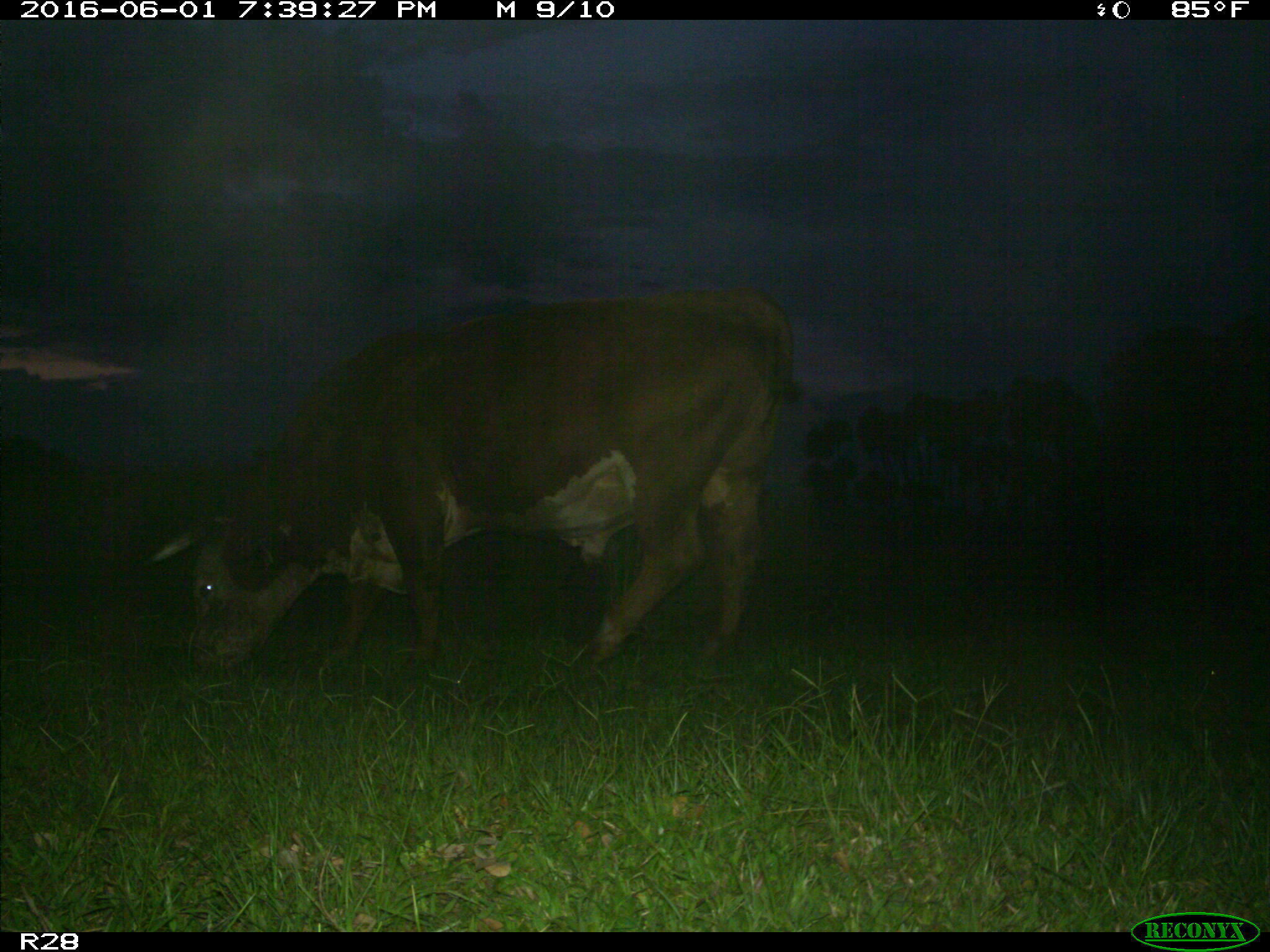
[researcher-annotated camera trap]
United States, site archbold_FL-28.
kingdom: Animalia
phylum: Chordata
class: Mammalia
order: Artiodactyla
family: Bovidae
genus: Bos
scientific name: Bos taurus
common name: domestic cow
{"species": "Bos taurus (domestic cow)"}